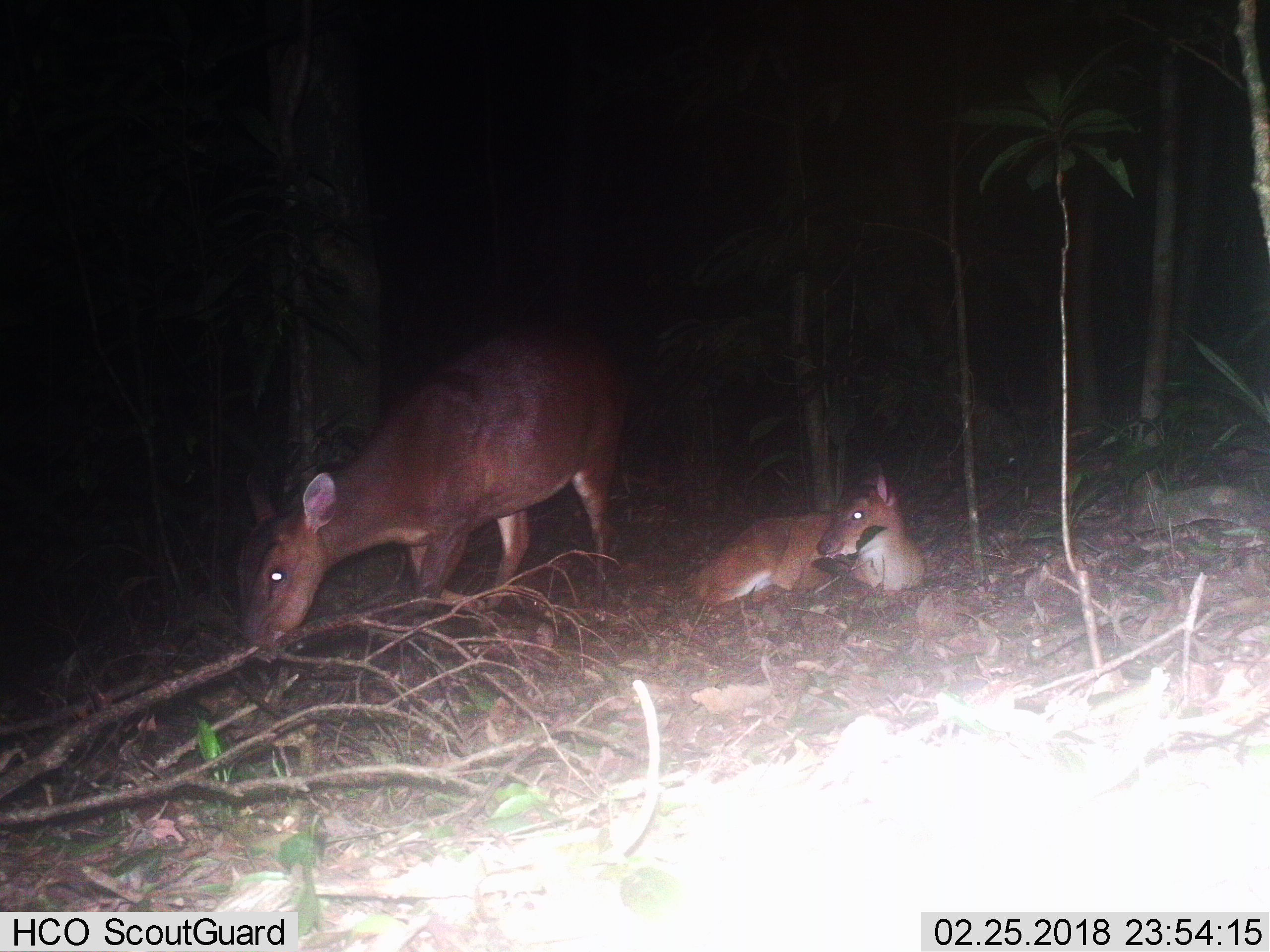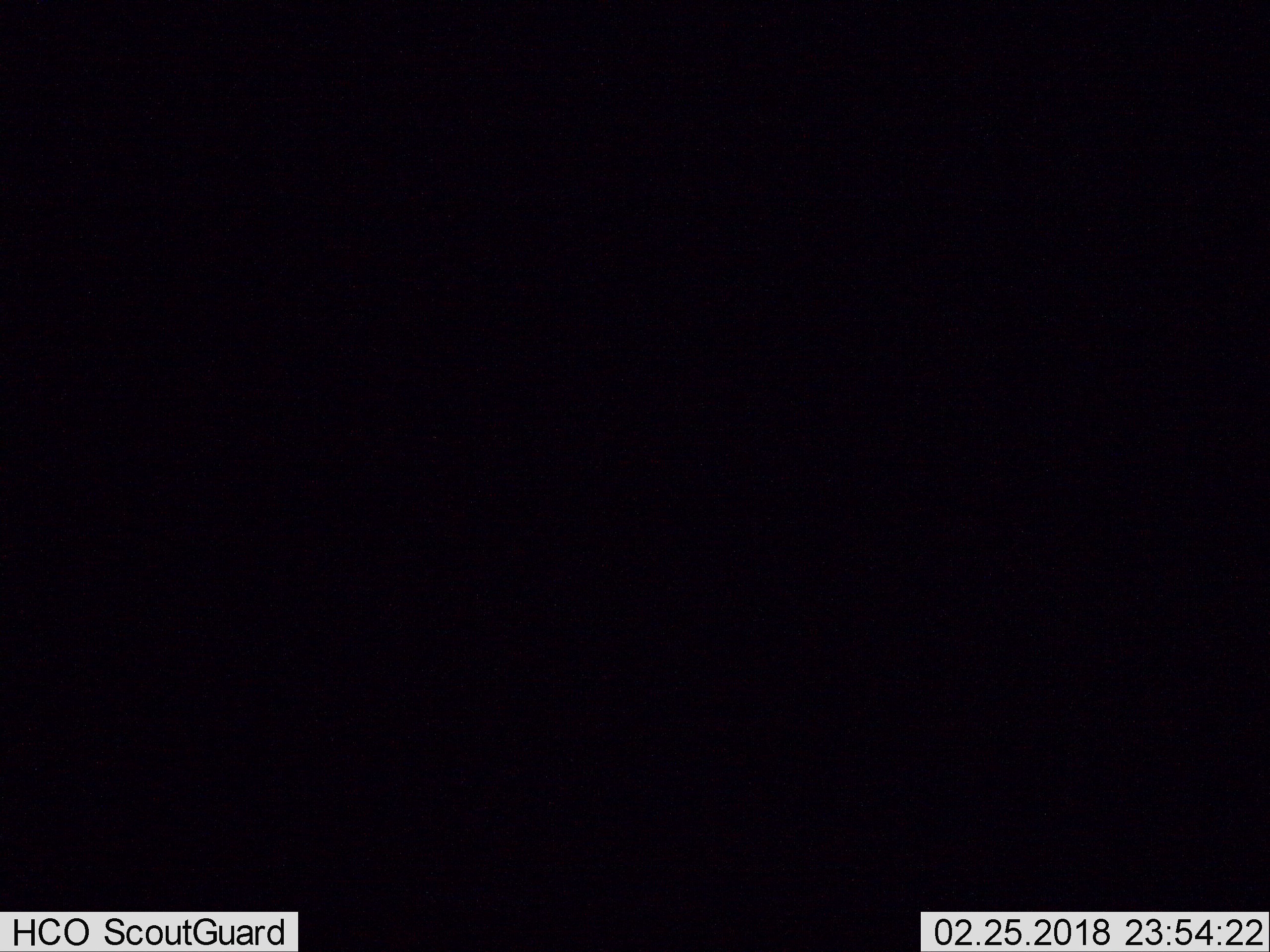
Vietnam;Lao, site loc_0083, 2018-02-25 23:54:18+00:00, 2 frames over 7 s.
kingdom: Animalia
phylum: Chordata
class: Mammalia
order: Artiodactyla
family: Cervidae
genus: Muntiacus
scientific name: Muntiacus vuquangensis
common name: large-antlered muntjac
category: large antlered muntjac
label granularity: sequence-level